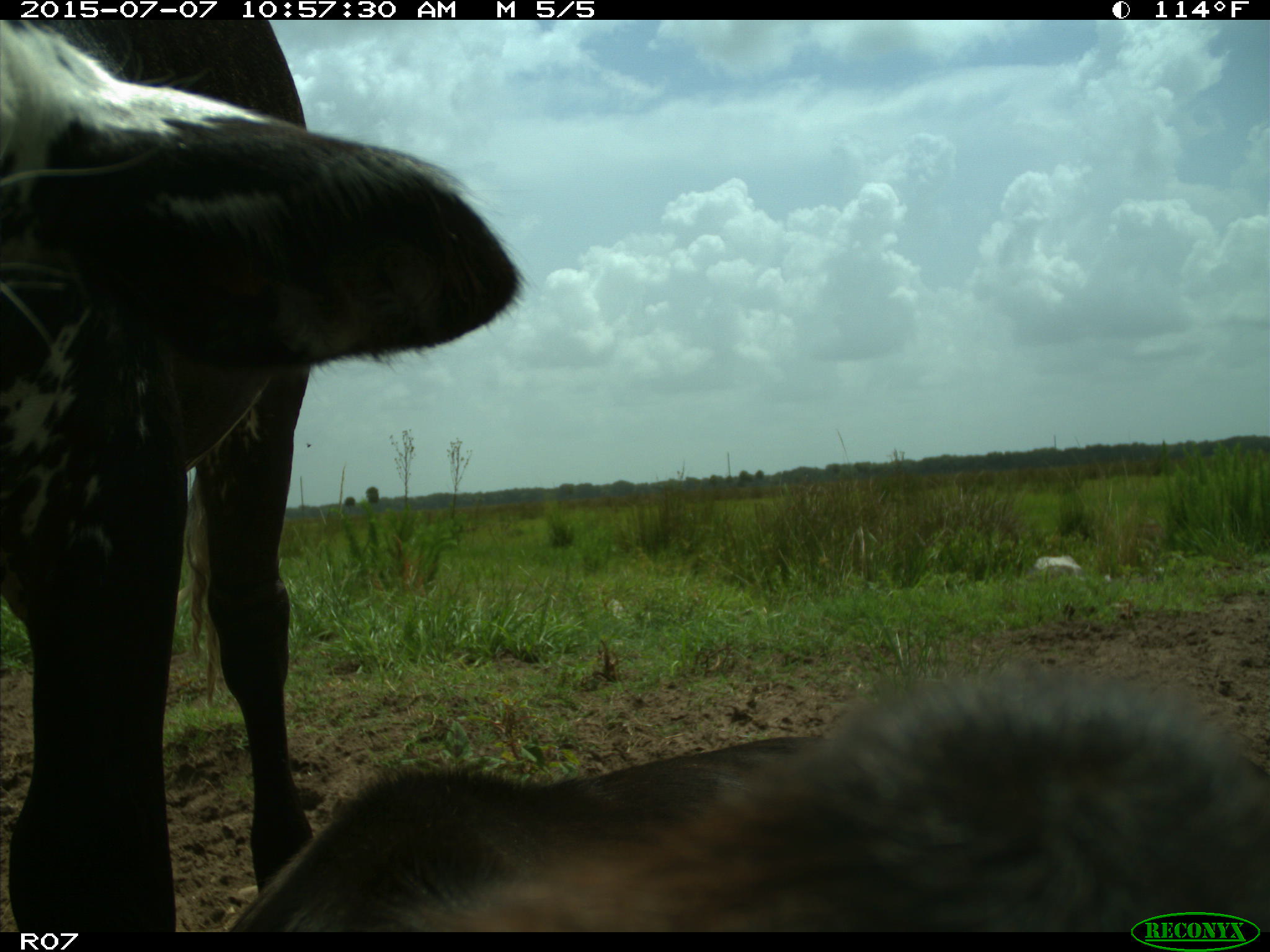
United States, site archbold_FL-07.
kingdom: Animalia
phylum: Chordata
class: Mammalia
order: Artiodactyla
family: Bovidae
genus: Bos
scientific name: Bos taurus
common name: domestic cow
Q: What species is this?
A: Bos taurus (domestic cow).